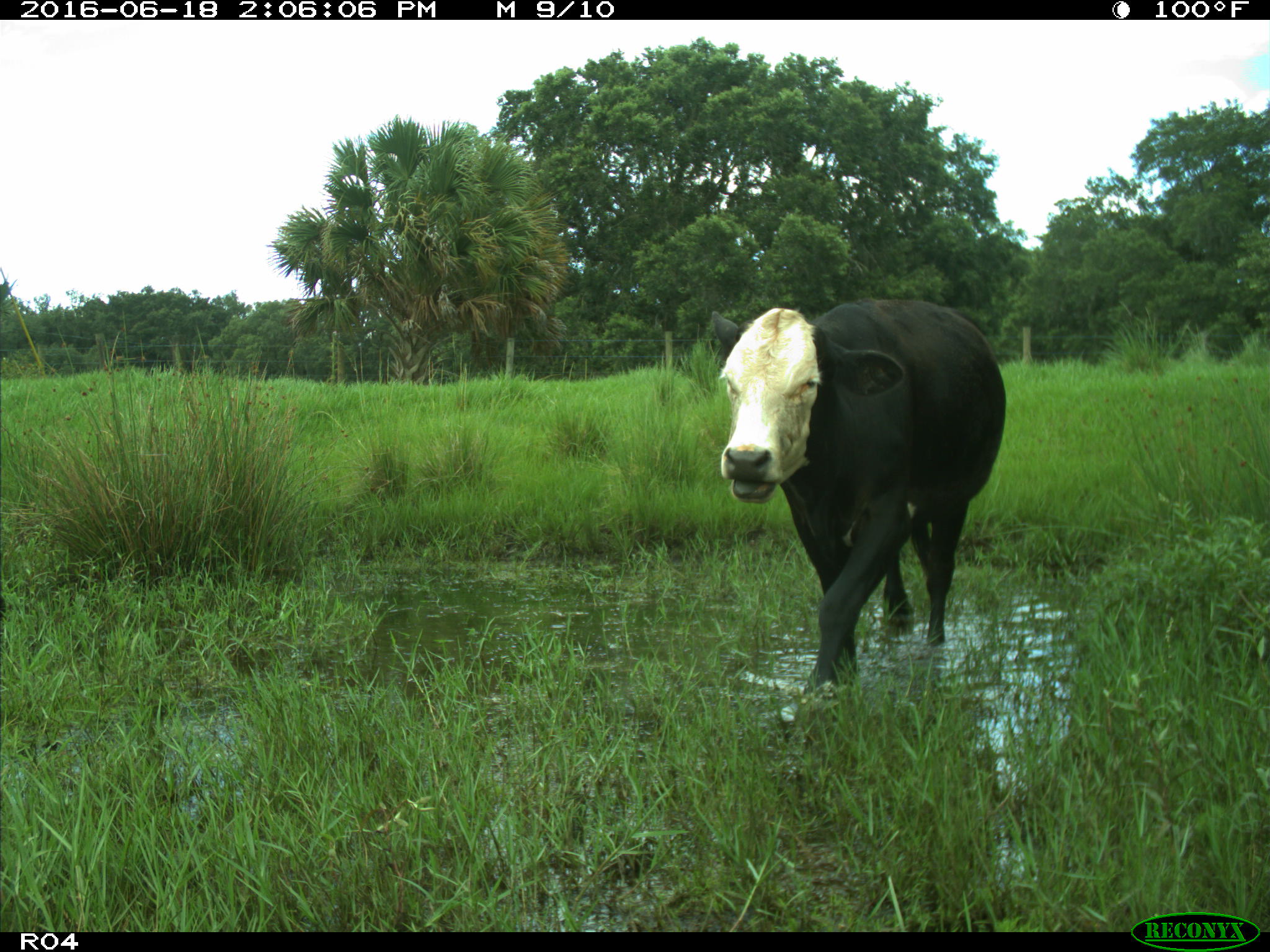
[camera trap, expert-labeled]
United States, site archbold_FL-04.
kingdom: Animalia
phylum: Chordata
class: Mammalia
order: Artiodactyla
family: Bovidae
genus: Bos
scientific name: Bos taurus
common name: domestic cow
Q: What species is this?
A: Bos taurus (domestic cow).